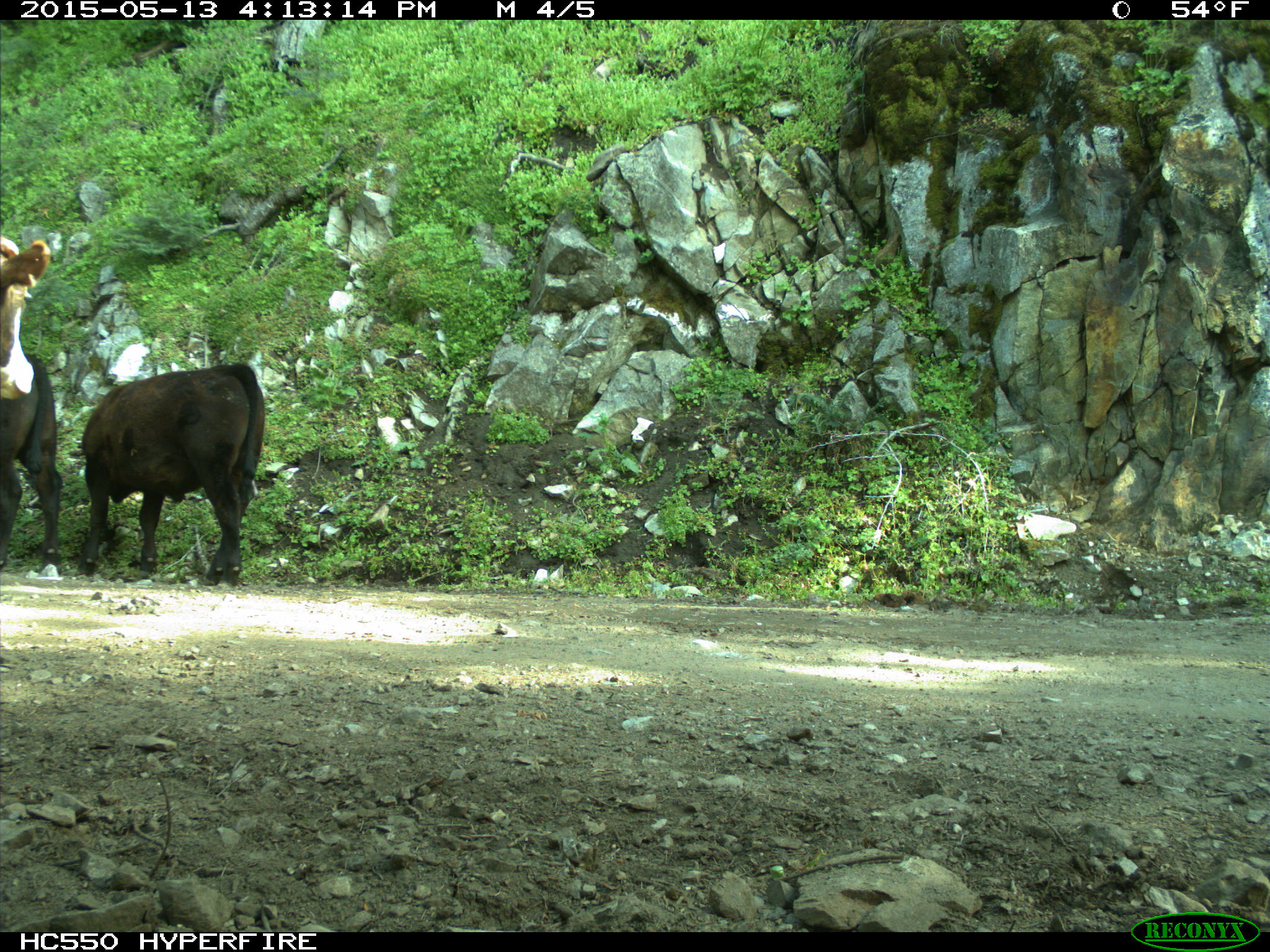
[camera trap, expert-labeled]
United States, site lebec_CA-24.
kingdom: Animalia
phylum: Chordata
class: Mammalia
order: Artiodactyla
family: Bovidae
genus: Bos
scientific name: Bos taurus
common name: domestic cow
Bos taurus (domestic cow).